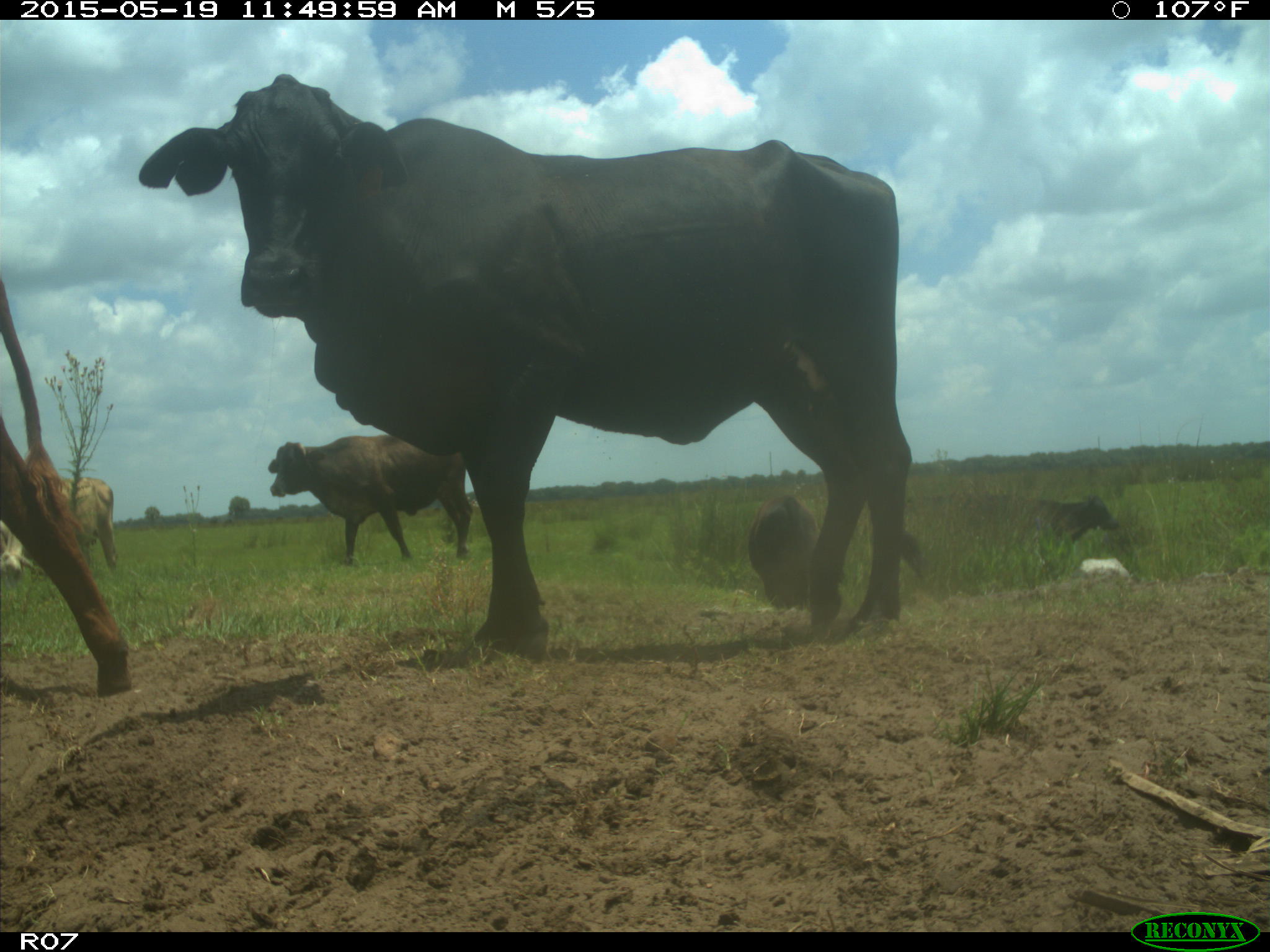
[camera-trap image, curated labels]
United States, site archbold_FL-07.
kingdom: Animalia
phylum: Chordata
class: Mammalia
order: Artiodactyla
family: Bovidae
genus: Bos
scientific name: Bos taurus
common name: domestic cow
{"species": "Bos taurus (domestic cow)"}